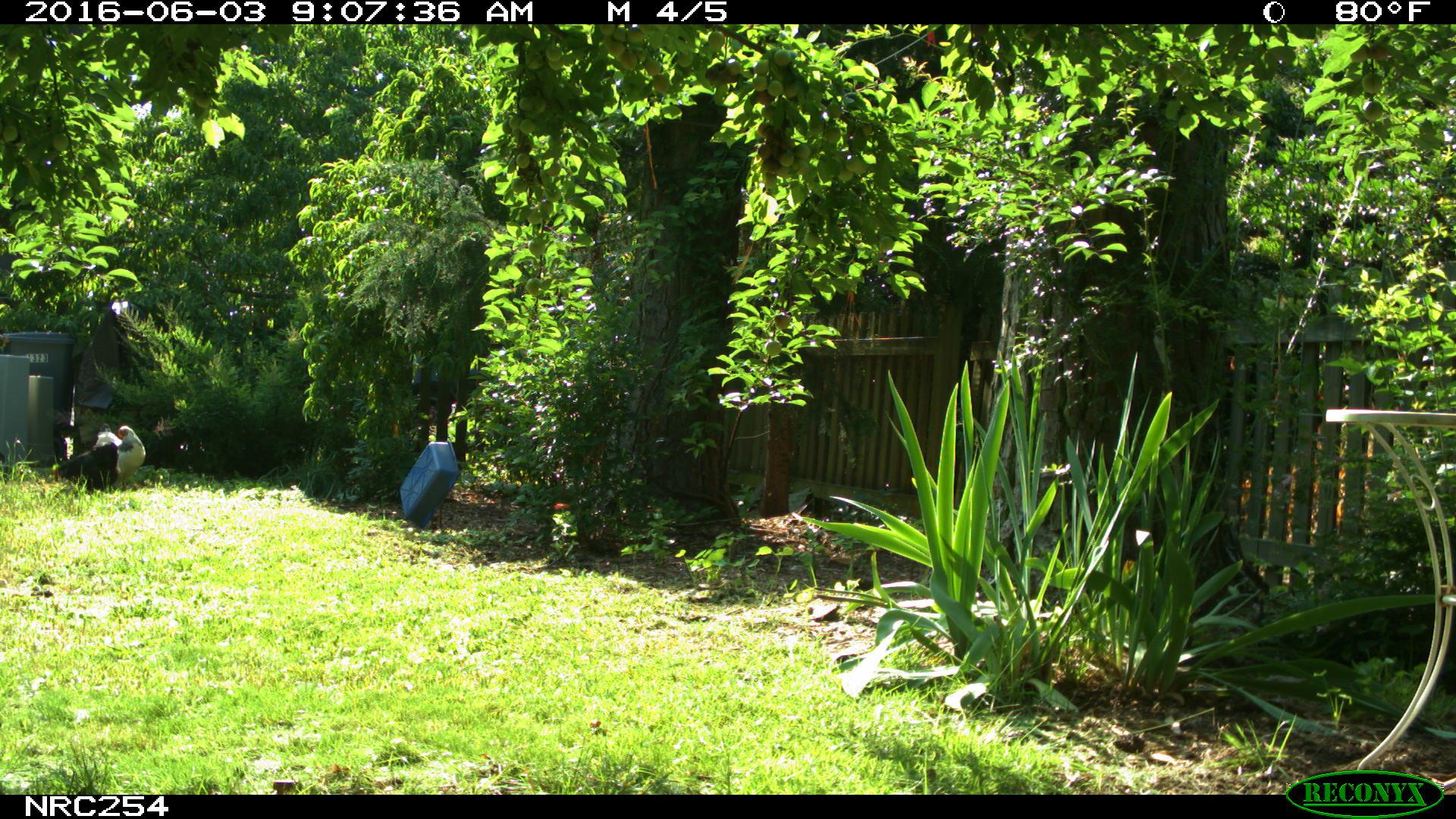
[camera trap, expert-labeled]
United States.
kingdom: Animalia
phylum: Chordata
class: Aves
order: Galliformes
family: Phasianidae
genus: Gallus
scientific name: Gallus gallus domesticus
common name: domestic chicken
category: Chicken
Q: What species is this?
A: Chicken (domestic chicken) (Gallus gallus domesticus).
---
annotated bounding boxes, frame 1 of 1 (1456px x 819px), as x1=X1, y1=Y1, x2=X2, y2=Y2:
Chicken: x1=50, y1=418, x2=124, y2=498; x1=91, y1=421, x2=159, y2=483